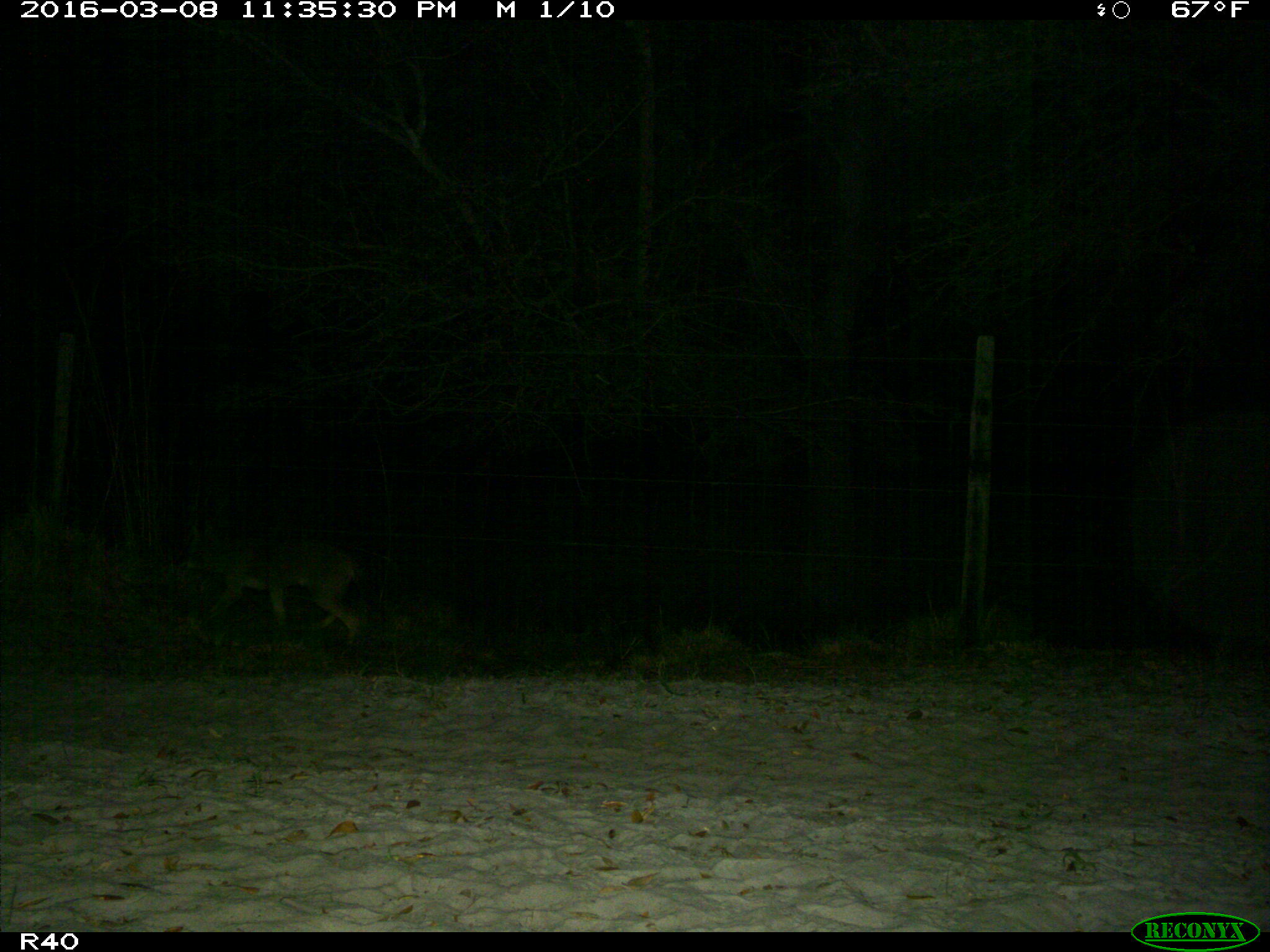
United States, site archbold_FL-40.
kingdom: Animalia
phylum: Chordata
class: Mammalia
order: Carnivora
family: Canidae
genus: Canis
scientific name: Canis latrans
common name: coyote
Canis latrans (coyote).